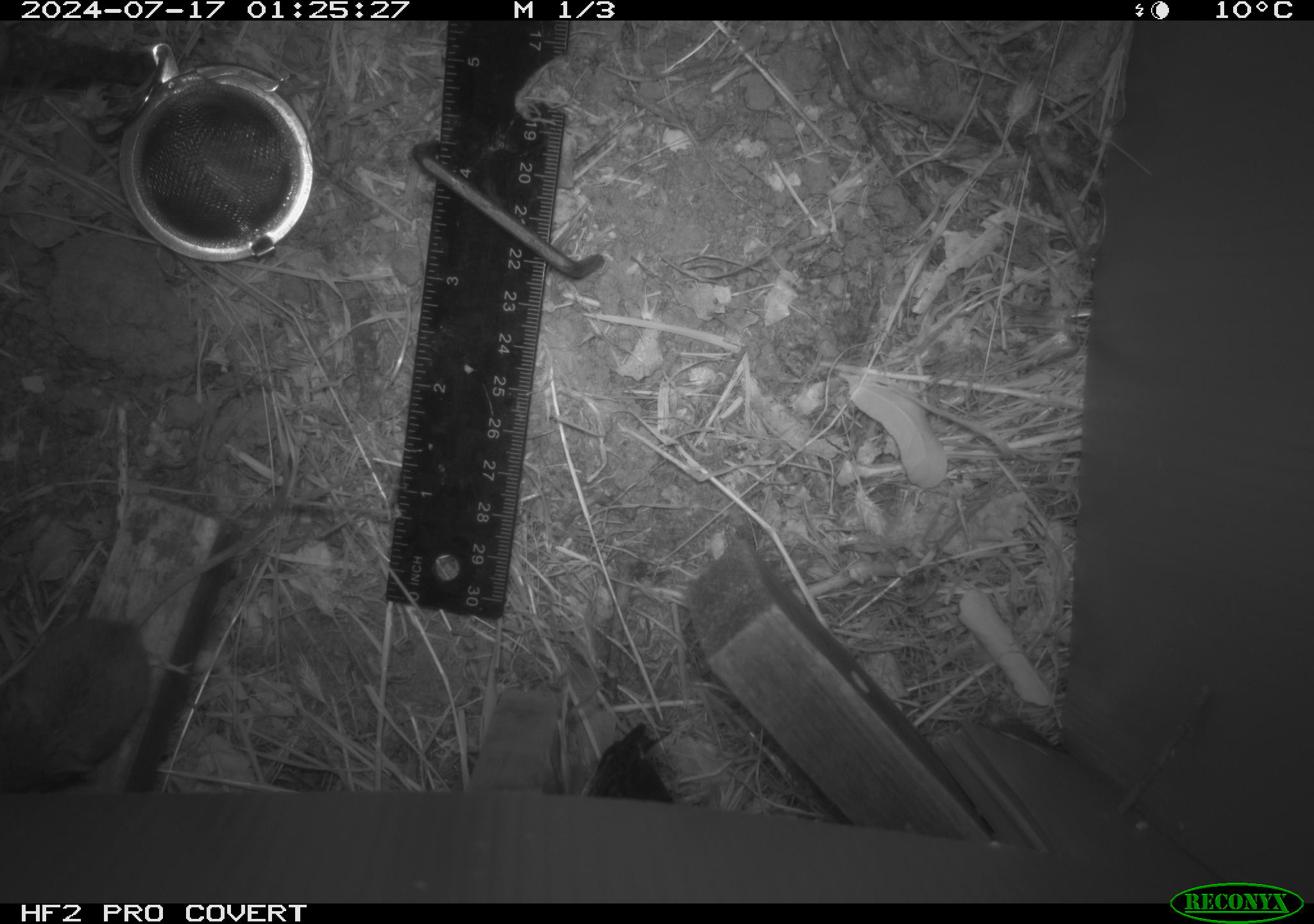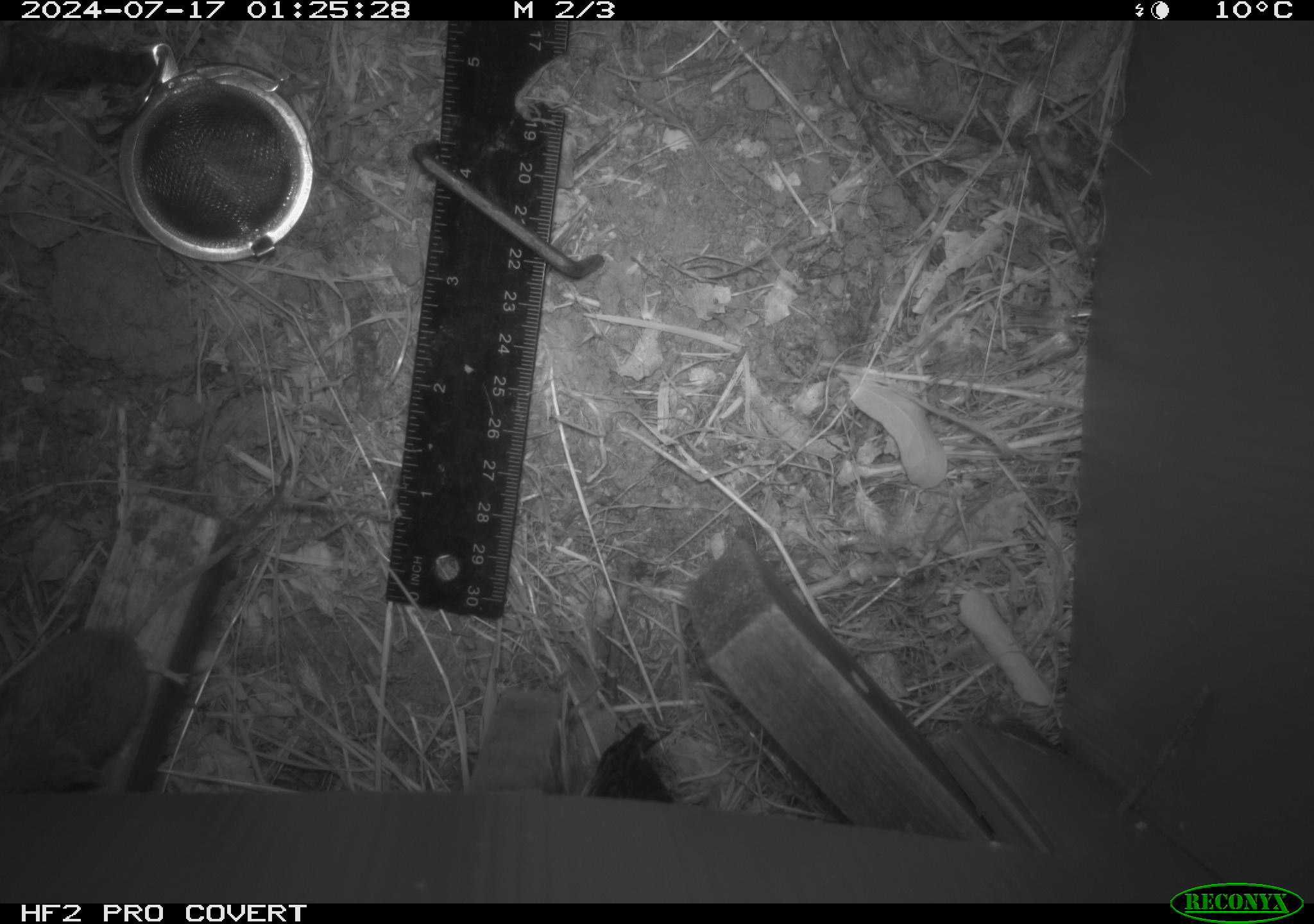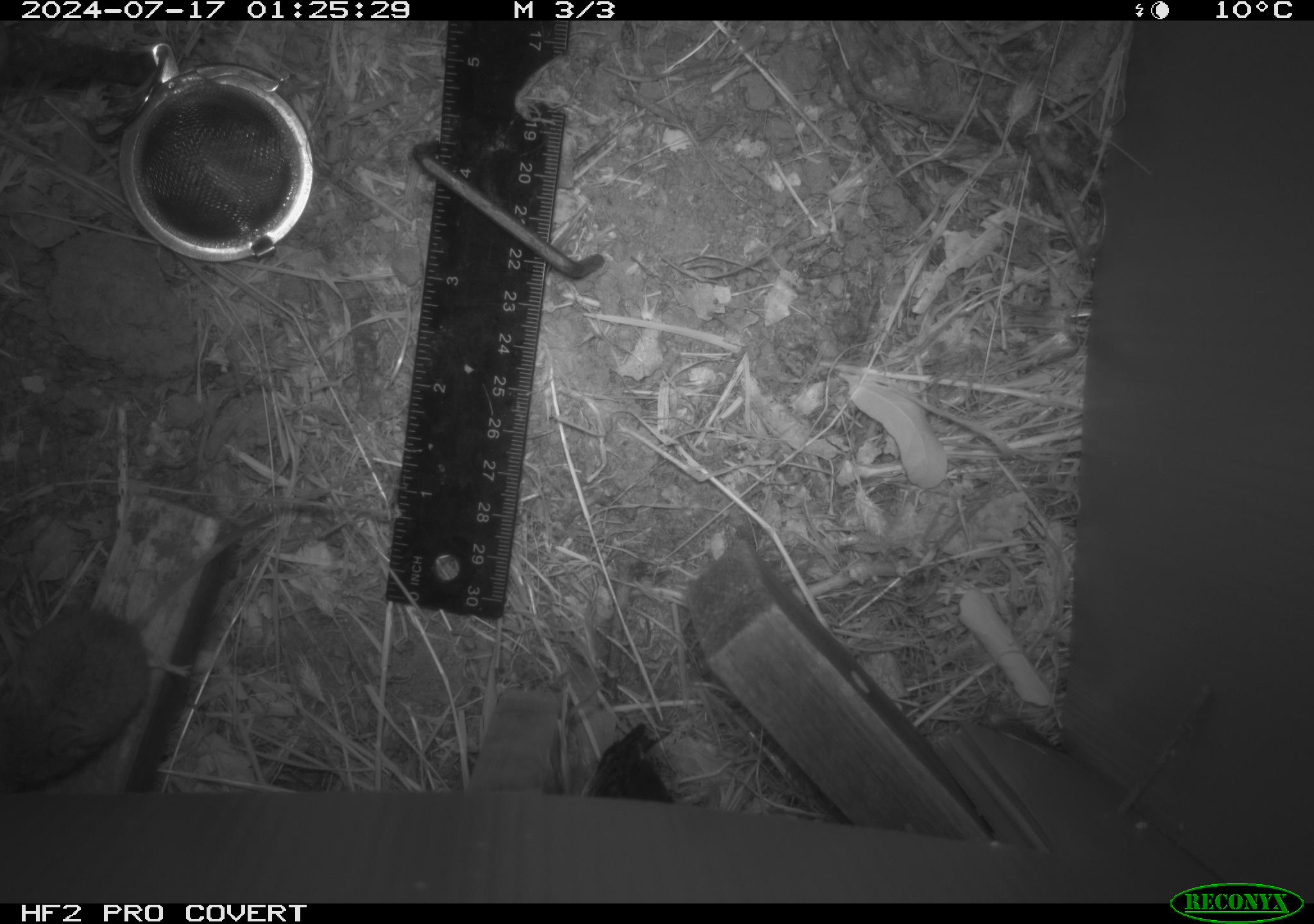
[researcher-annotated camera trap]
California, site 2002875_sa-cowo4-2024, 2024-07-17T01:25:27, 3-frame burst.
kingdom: Animalia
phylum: Chordata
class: Mammalia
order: Rodentia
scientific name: Rodentia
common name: mouse species